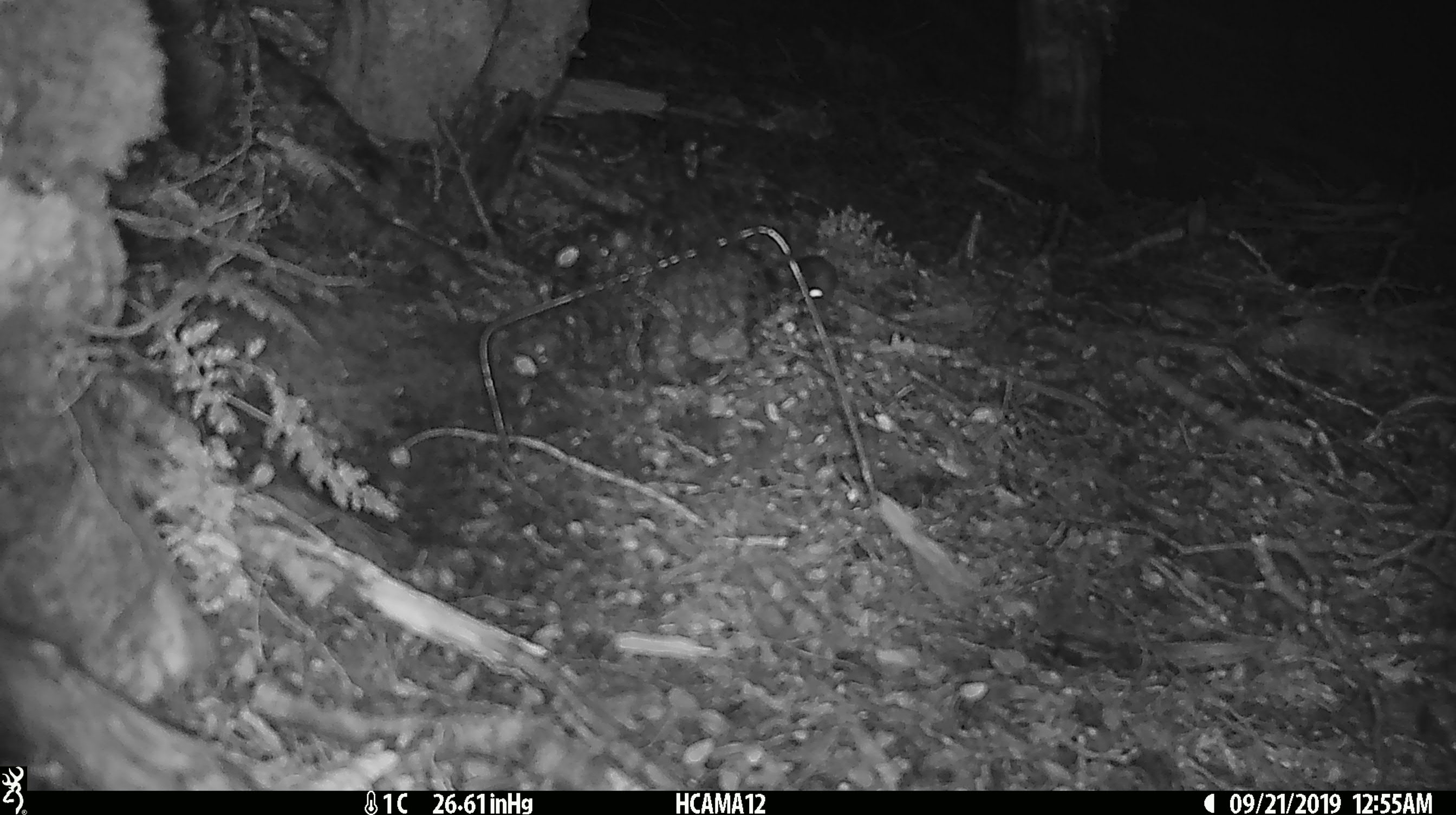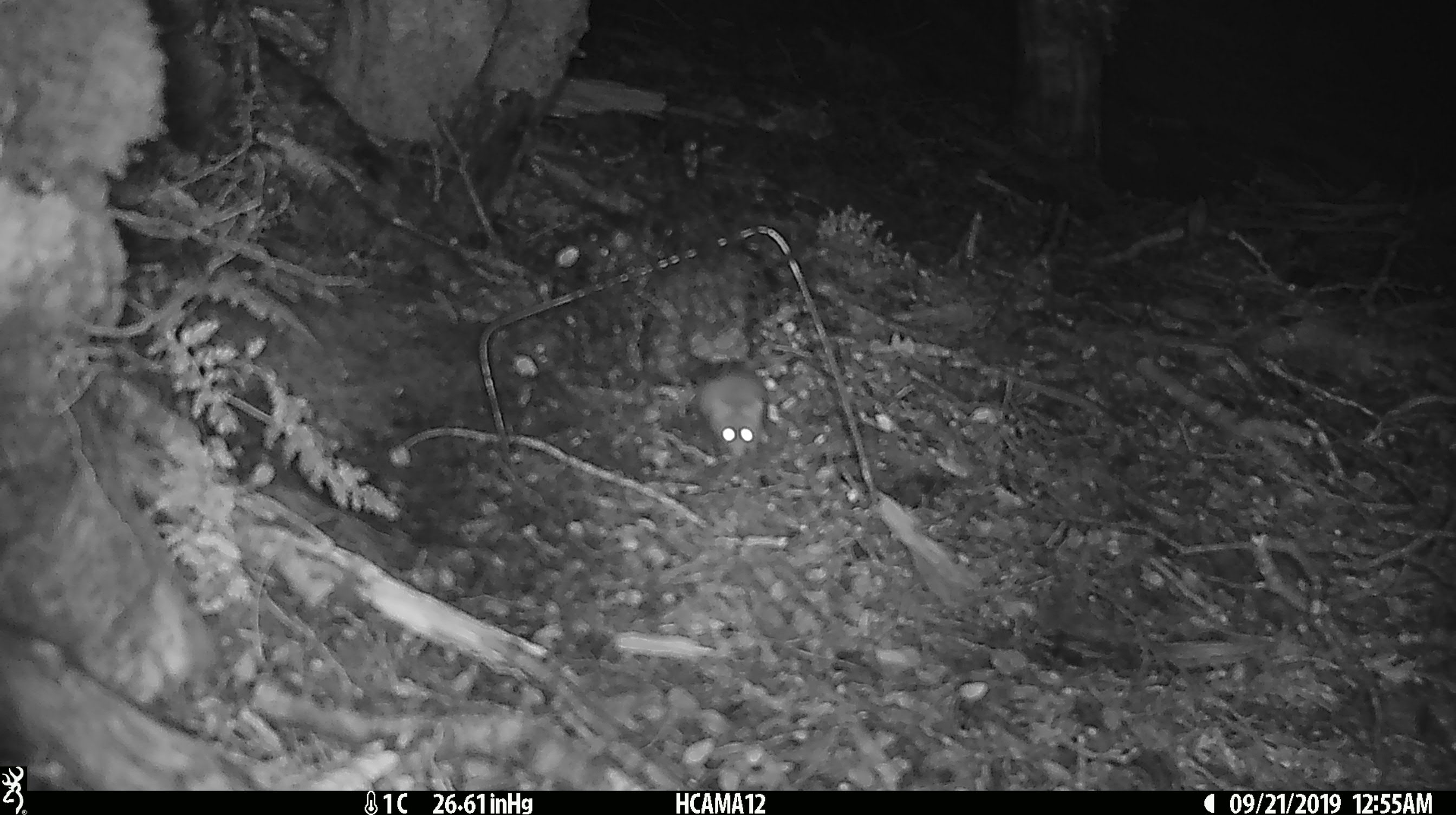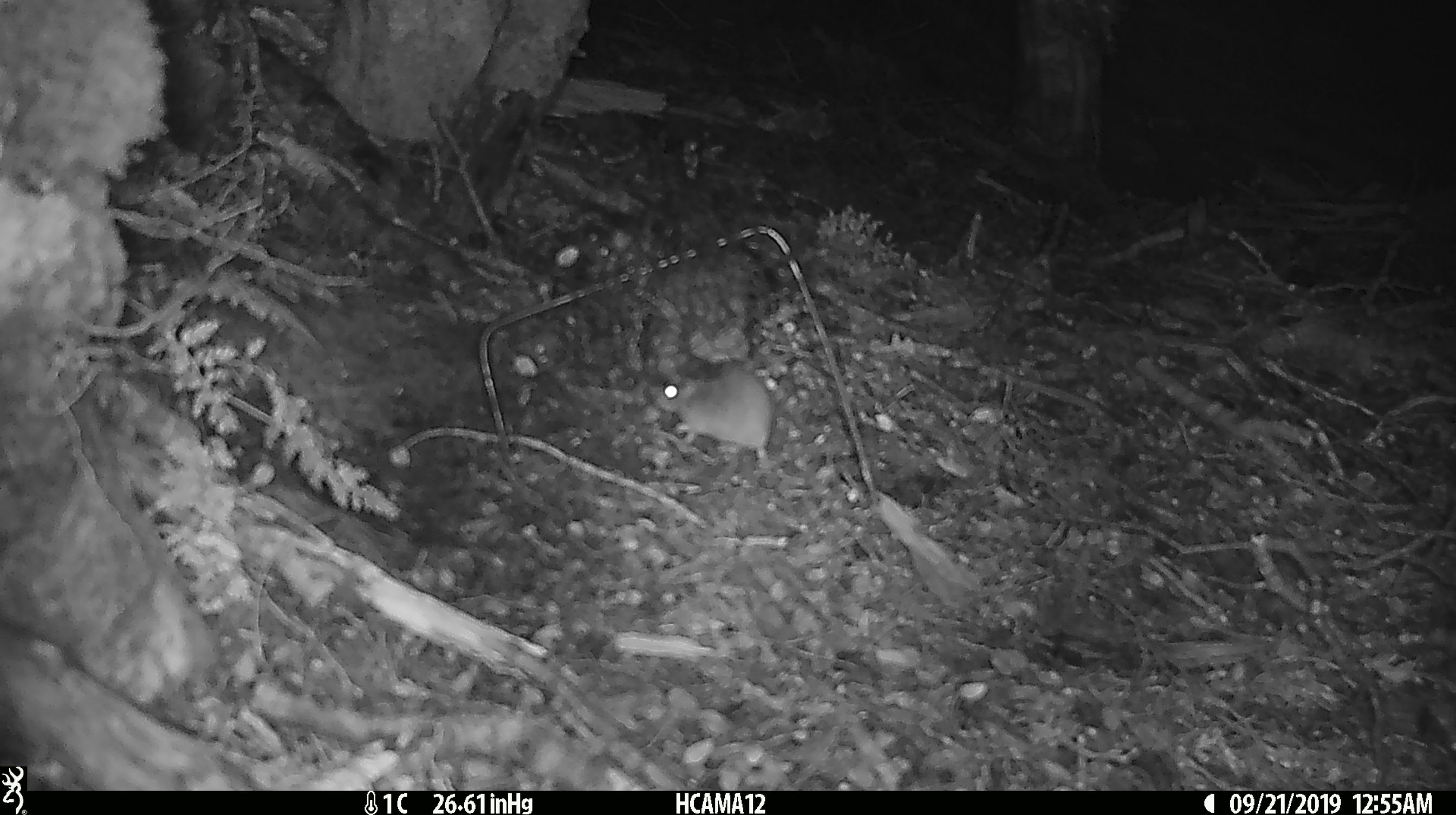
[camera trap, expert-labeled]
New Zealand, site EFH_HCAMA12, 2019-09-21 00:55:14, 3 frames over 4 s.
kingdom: Animalia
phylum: Chordata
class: Mammalia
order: Rodentia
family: Muridae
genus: Mus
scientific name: Mus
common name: mouse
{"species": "mouse (Mus)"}